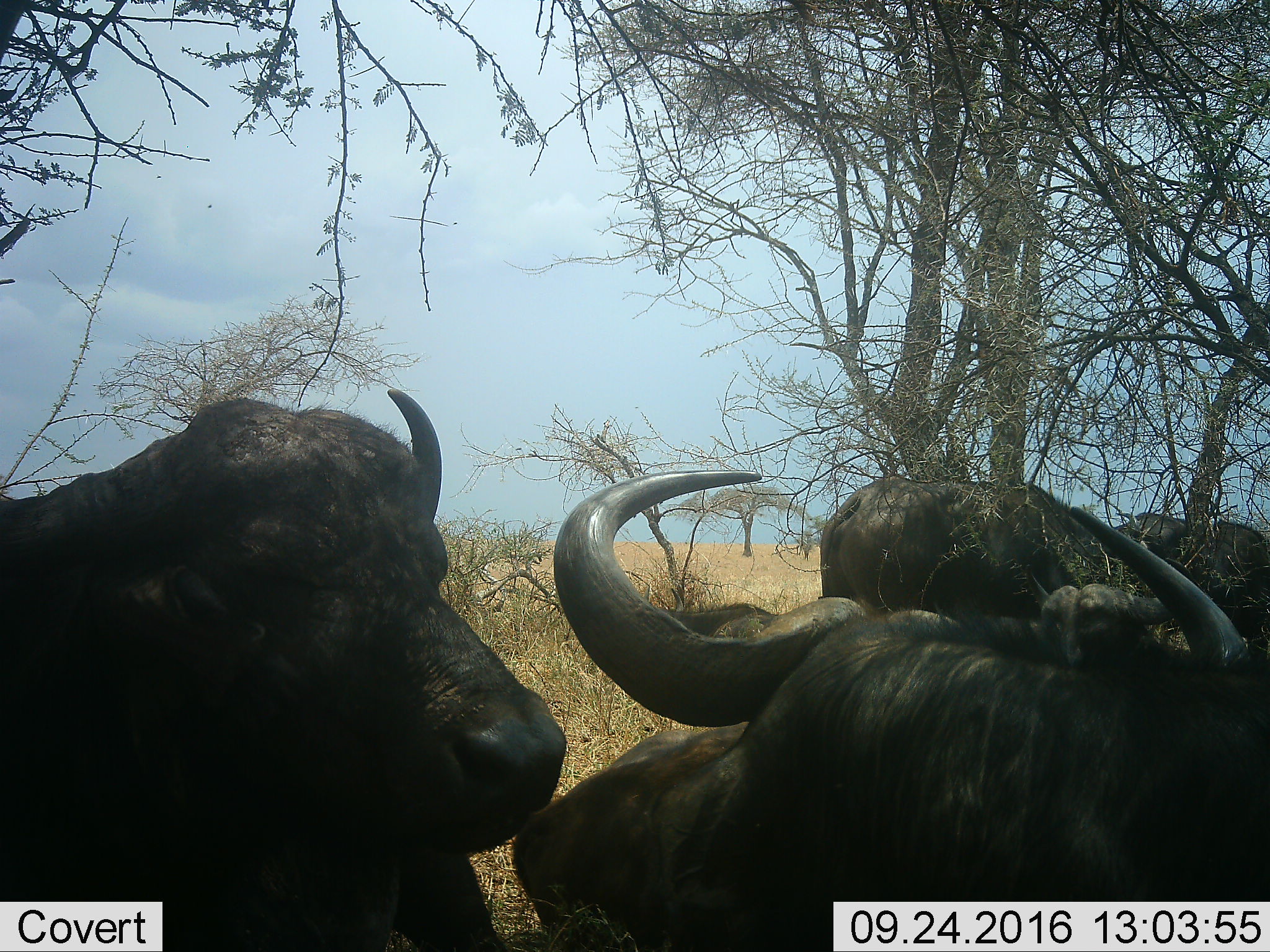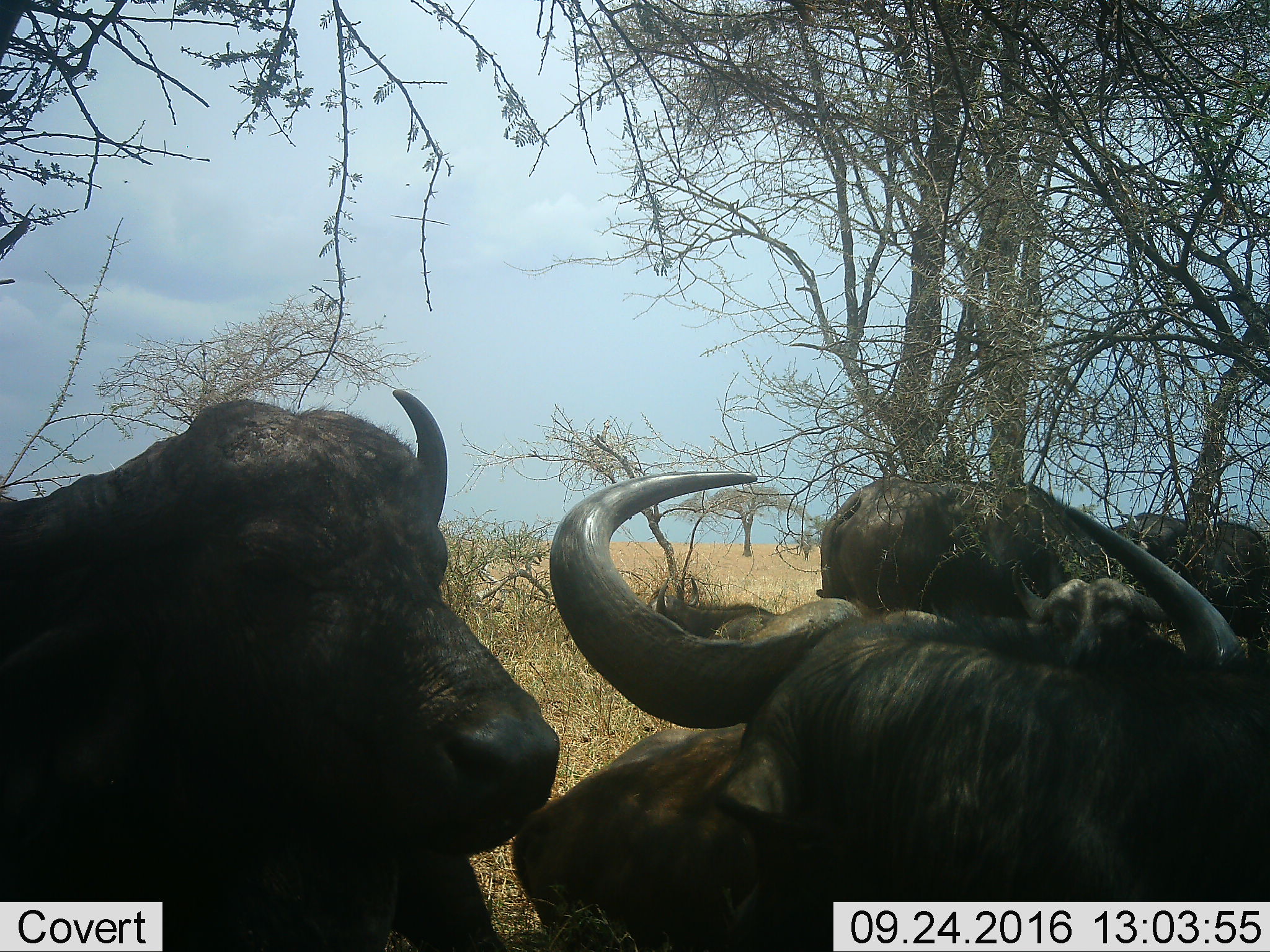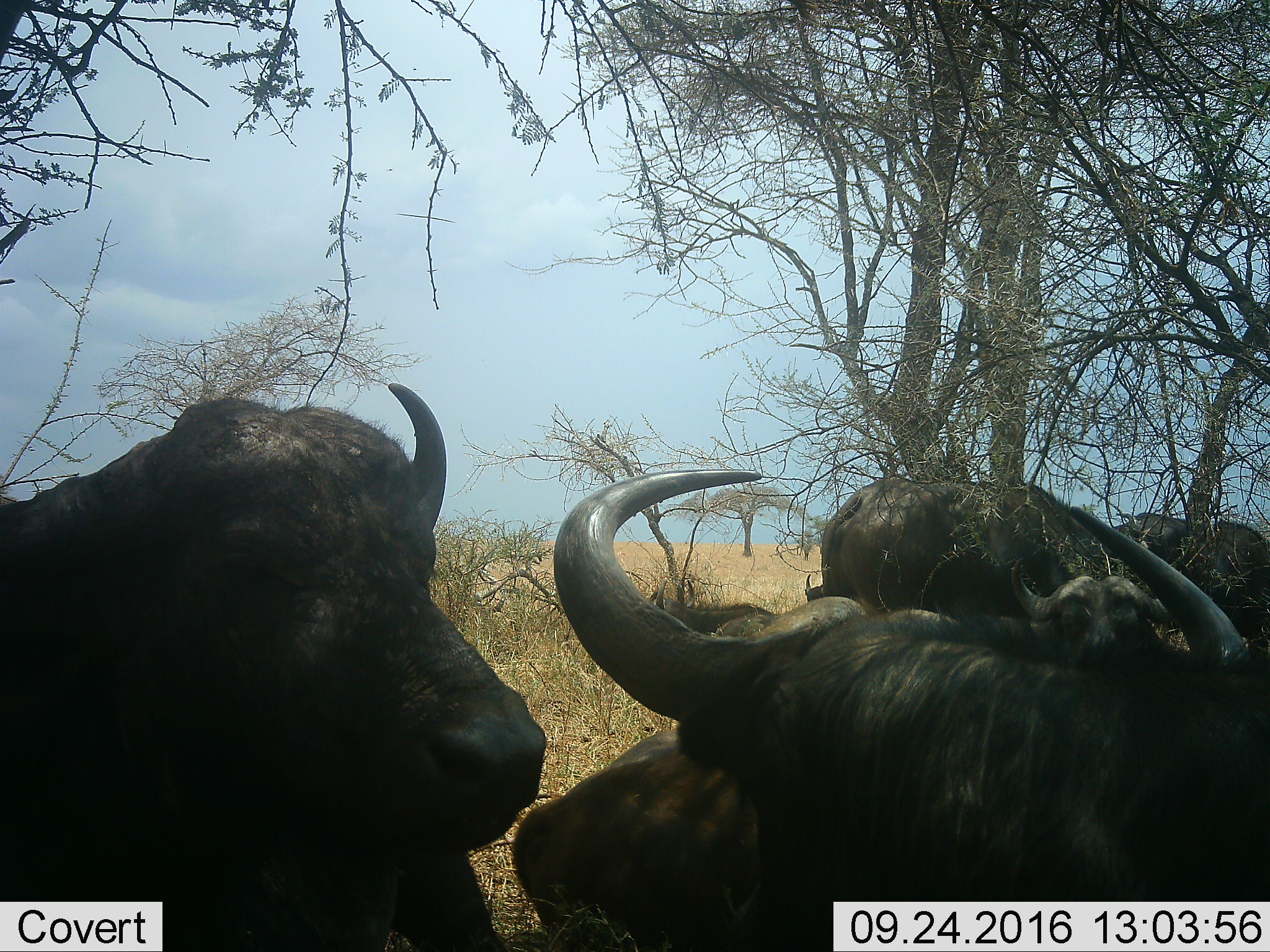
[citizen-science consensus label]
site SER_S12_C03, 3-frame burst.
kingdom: Animalia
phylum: Chordata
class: Mammalia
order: Artiodactyla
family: Bovidae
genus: Syncerus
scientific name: Syncerus caffer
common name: african buffalo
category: buffalo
Buffalo (african buffalo) (Syncerus caffer), count 5. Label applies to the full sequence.